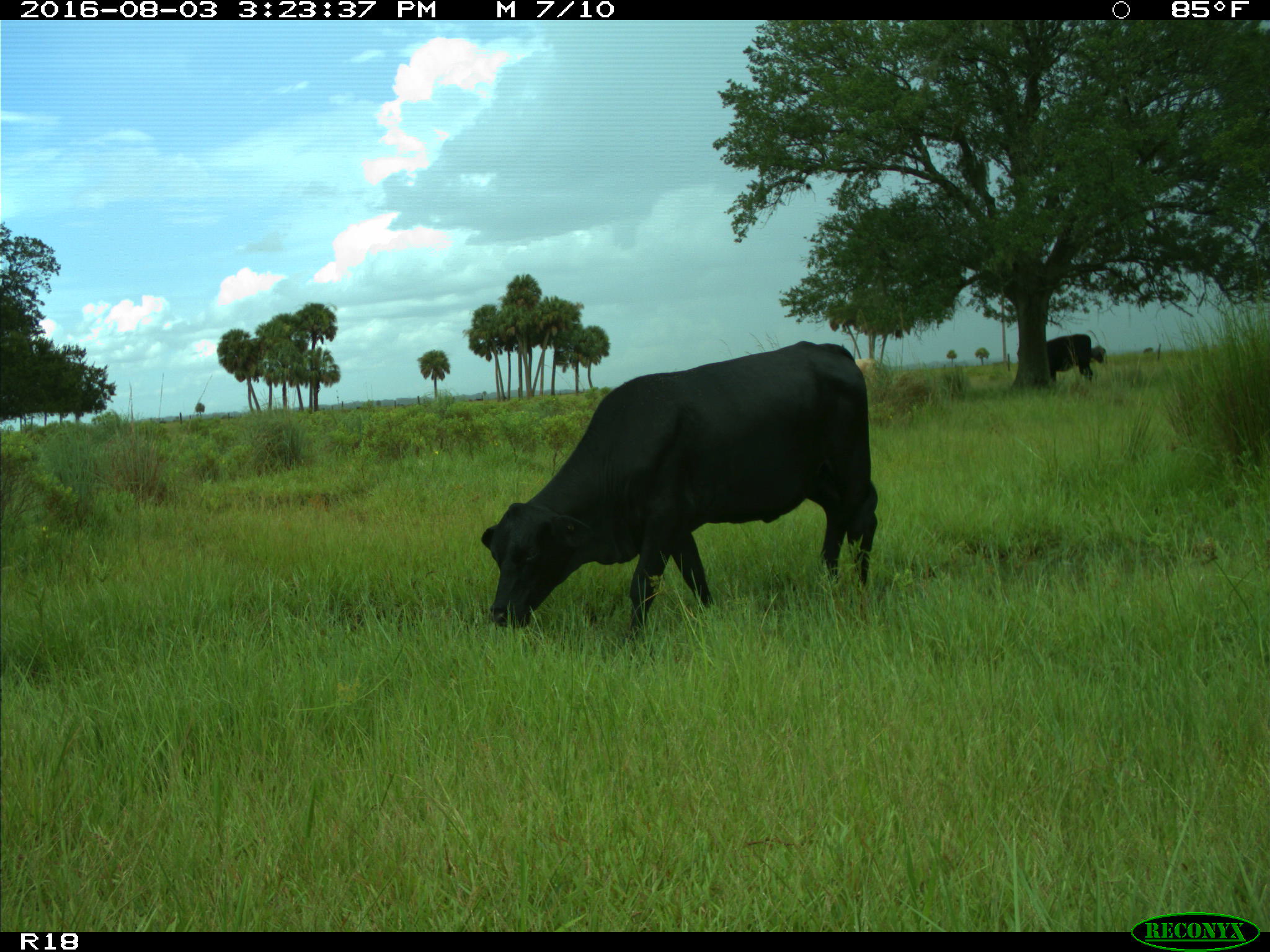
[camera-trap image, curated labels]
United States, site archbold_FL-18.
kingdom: Animalia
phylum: Chordata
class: Mammalia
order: Artiodactyla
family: Bovidae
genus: Bos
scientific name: Bos taurus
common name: domestic cow